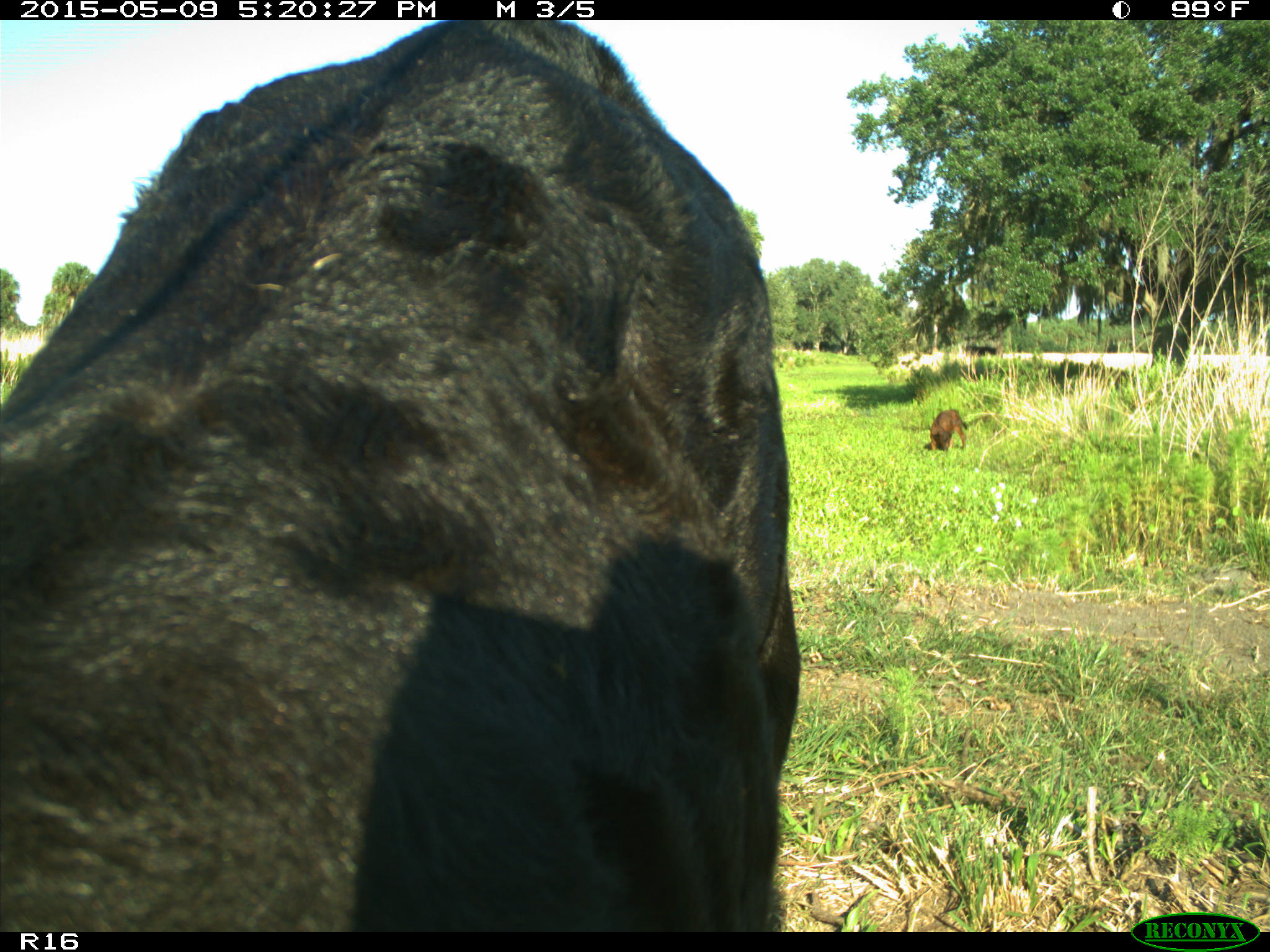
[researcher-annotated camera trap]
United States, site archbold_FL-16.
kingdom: Animalia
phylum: Chordata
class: Mammalia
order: Artiodactyla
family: Suidae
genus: Sus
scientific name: Sus scrofa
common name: wild boar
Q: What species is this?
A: Sus scrofa (wild boar).